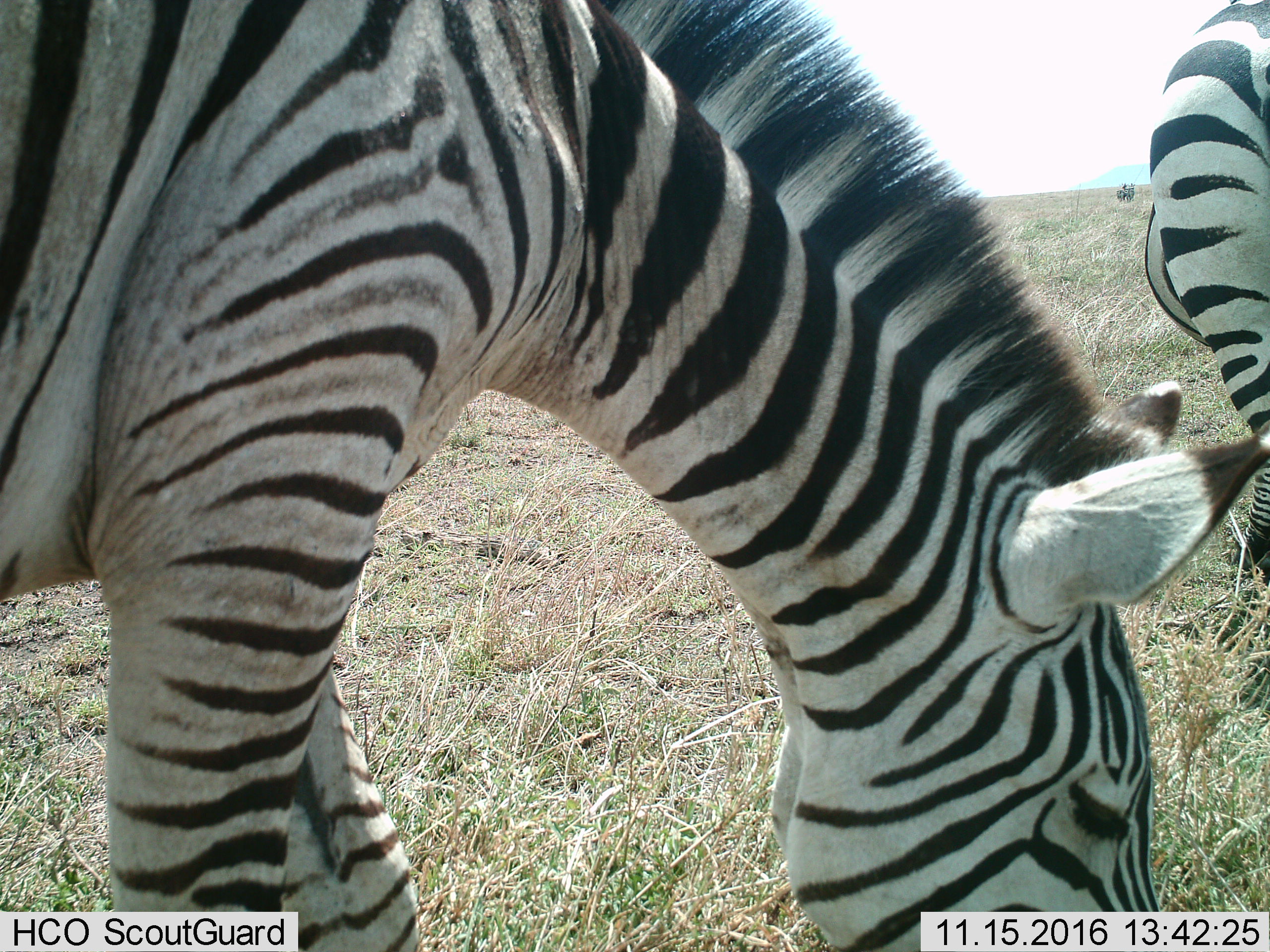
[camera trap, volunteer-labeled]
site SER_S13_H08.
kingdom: Animalia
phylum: Chordata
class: Mammalia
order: Perissodactyla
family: Equidae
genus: Equus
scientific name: Equus quagga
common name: plains zebra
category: zebraplains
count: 2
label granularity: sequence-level